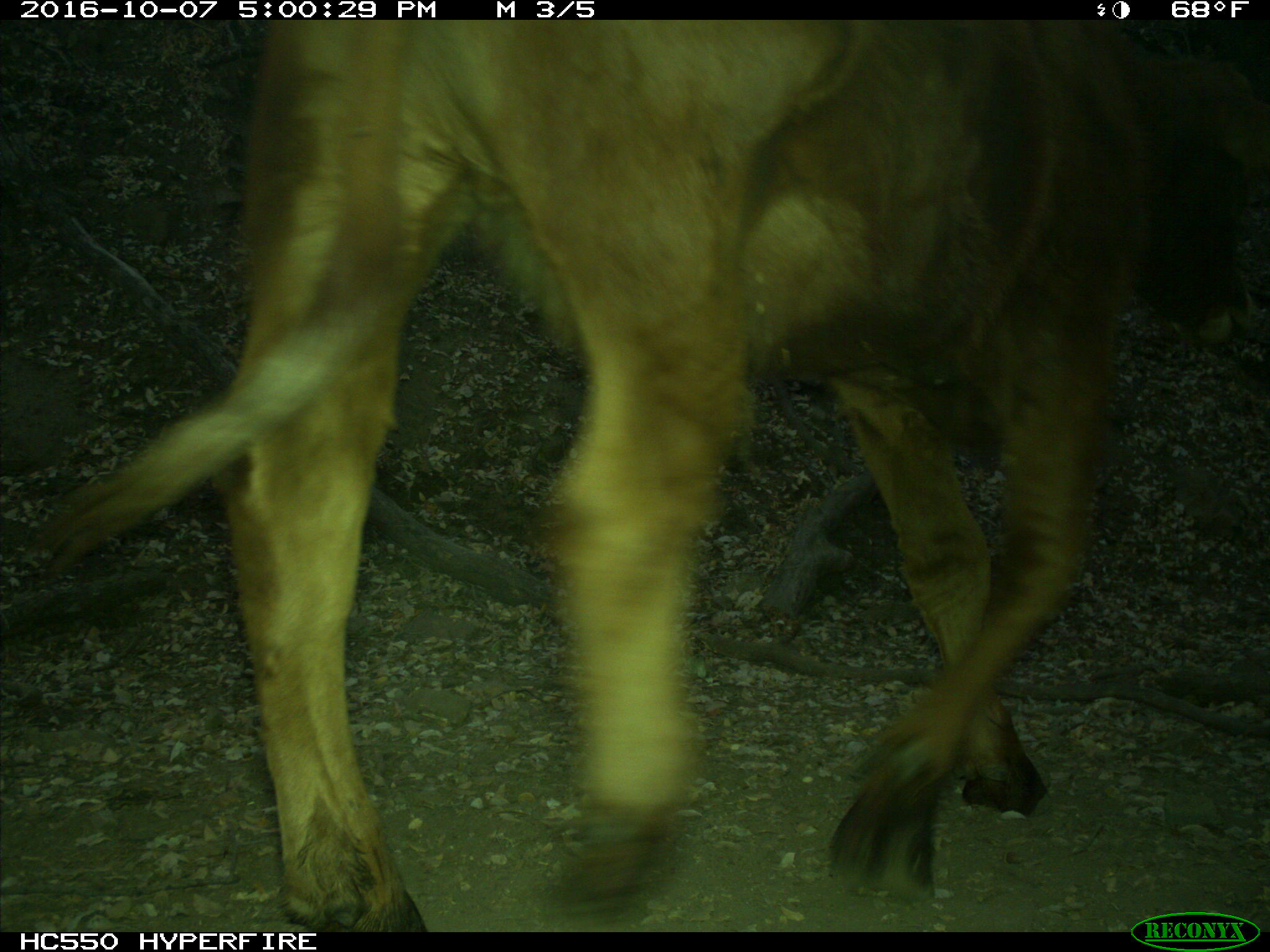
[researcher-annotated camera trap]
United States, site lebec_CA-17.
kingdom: Animalia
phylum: Chordata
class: Mammalia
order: Artiodactyla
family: Bovidae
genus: Bos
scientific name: Bos taurus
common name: domestic cow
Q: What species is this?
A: Bos taurus (domestic cow).